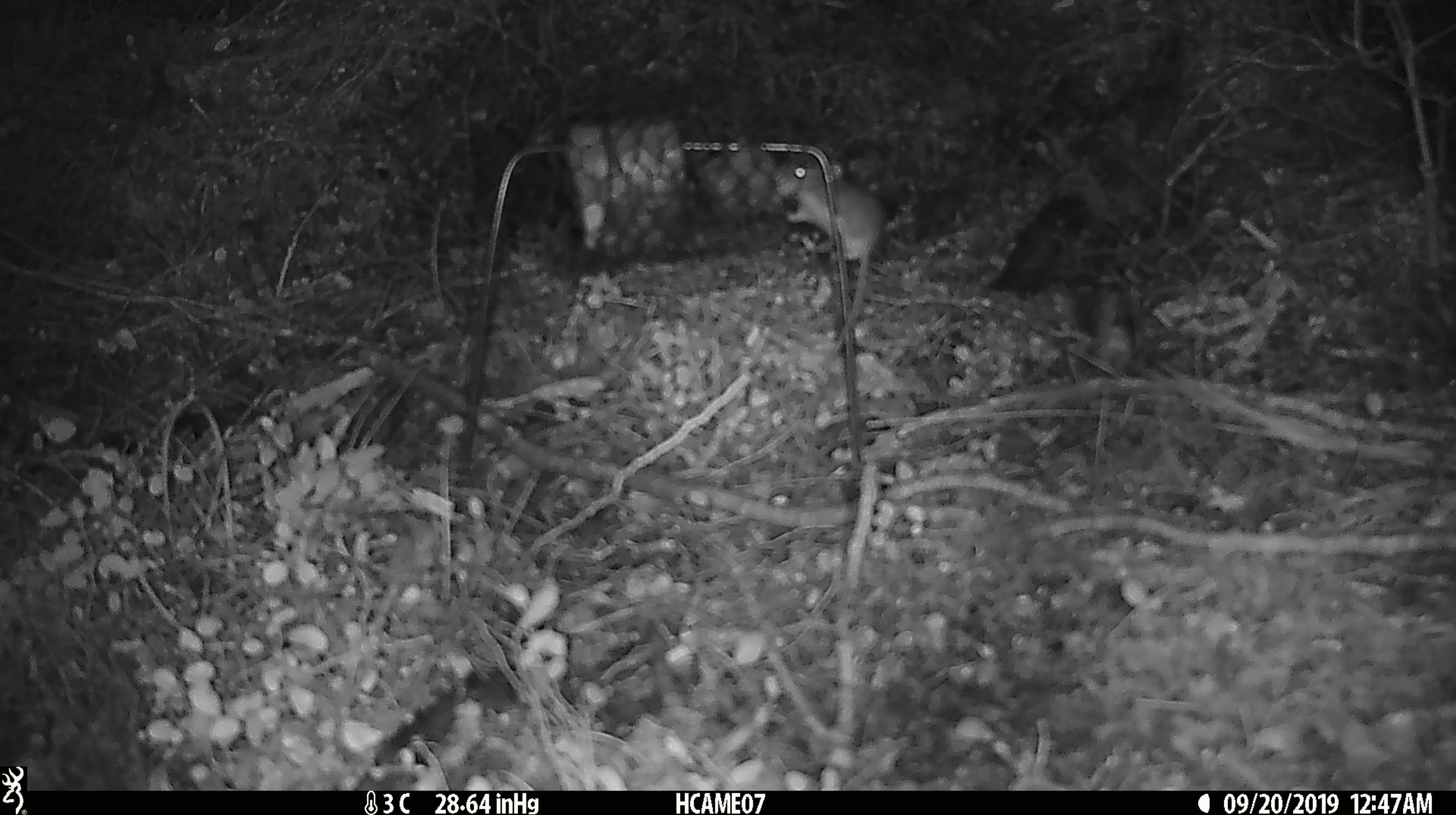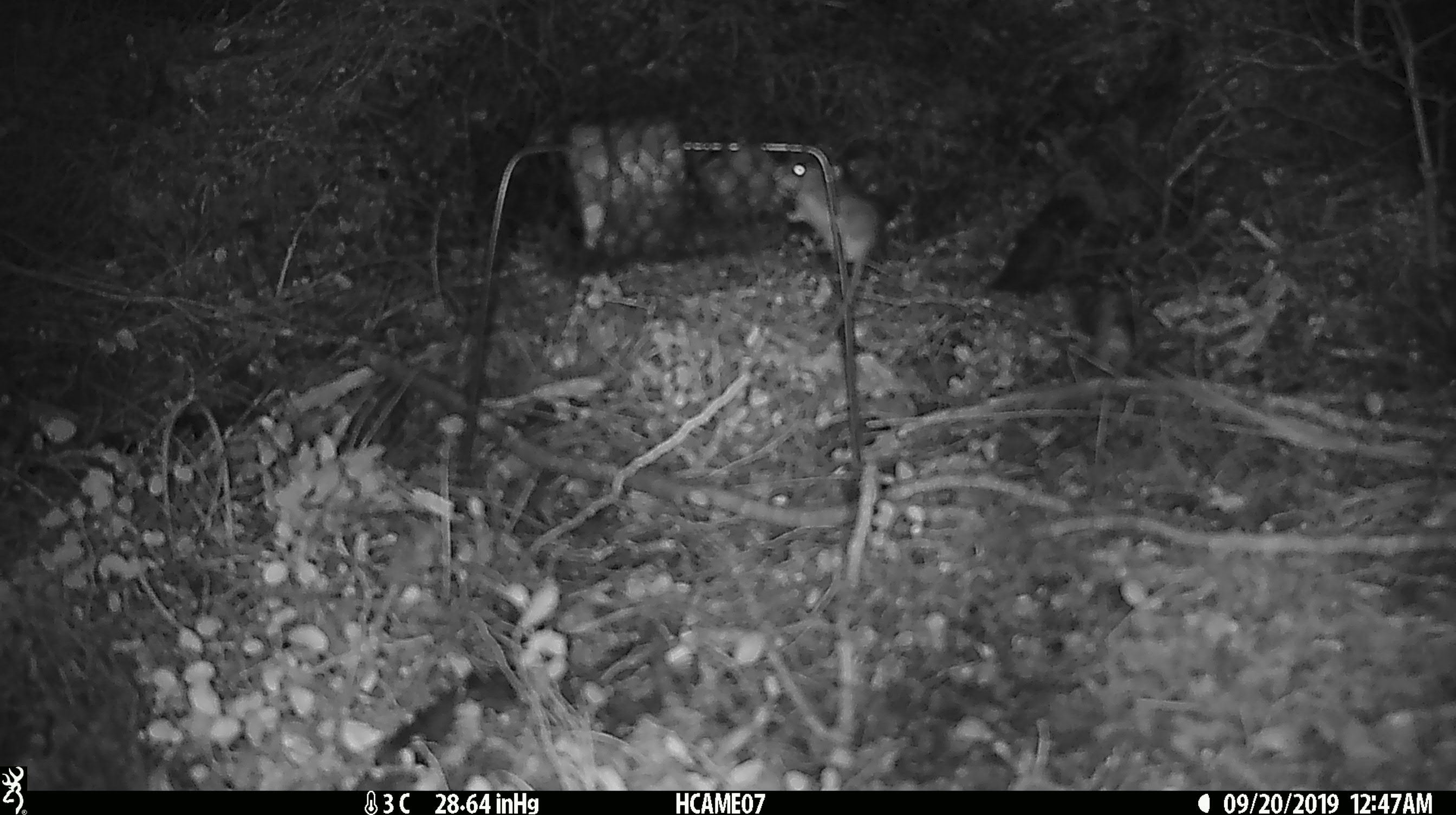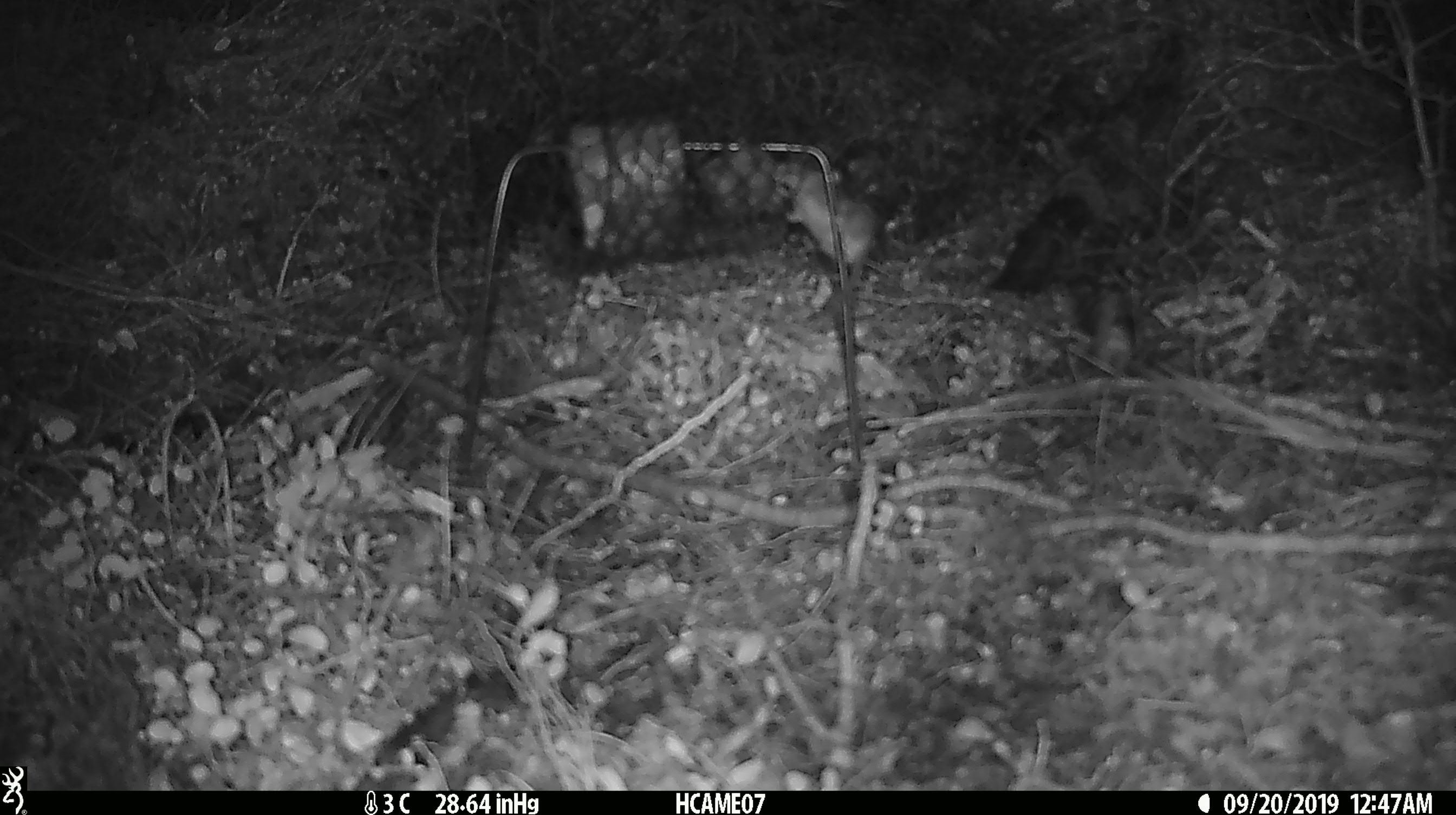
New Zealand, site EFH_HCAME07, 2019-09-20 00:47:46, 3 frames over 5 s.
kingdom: Animalia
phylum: Chordata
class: Mammalia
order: Rodentia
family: Muridae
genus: Mus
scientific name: Mus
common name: mouse